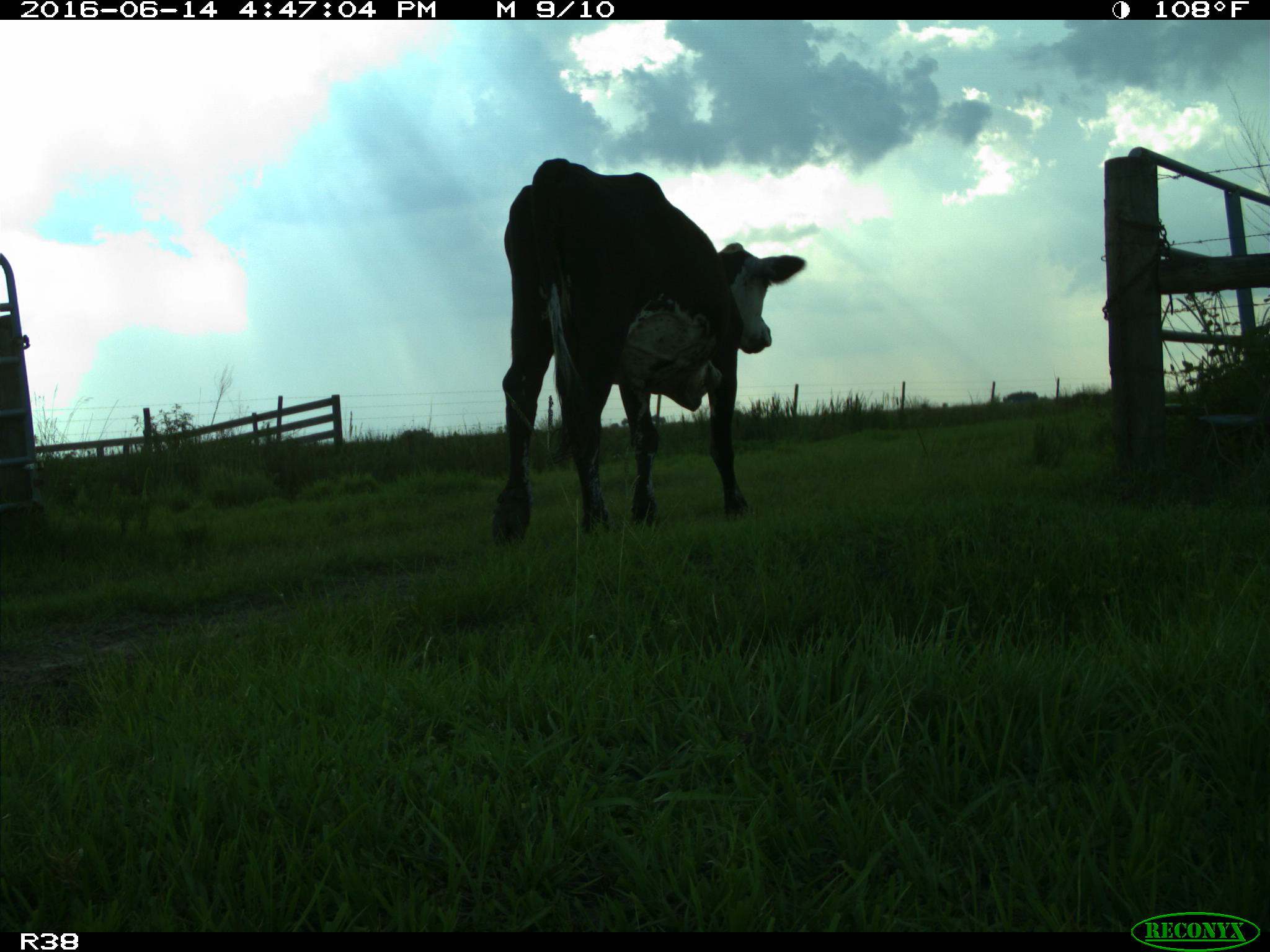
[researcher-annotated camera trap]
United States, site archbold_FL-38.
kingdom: Animalia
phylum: Chordata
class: Mammalia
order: Artiodactyla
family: Bovidae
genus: Bos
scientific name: Bos taurus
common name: domestic cow